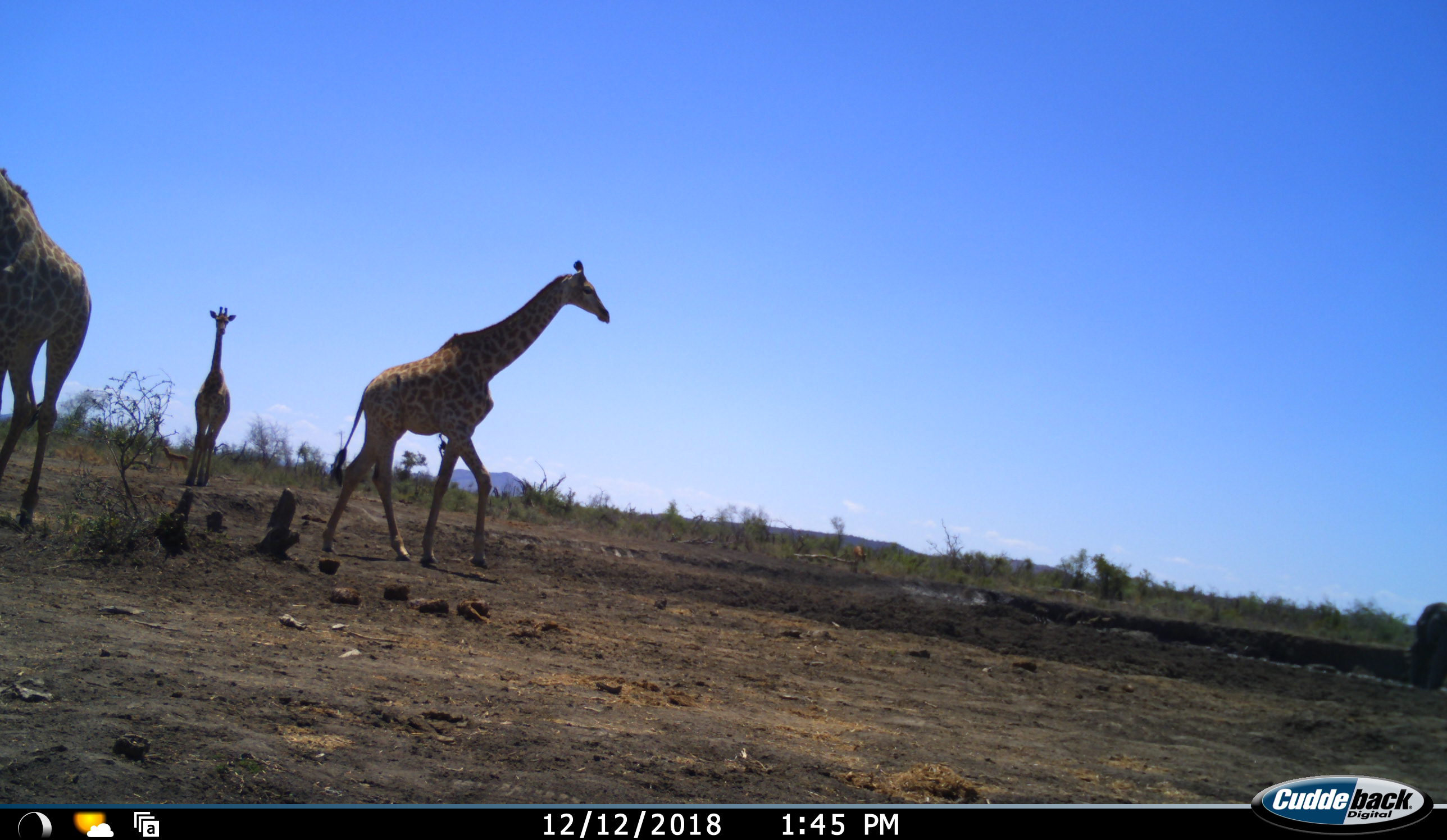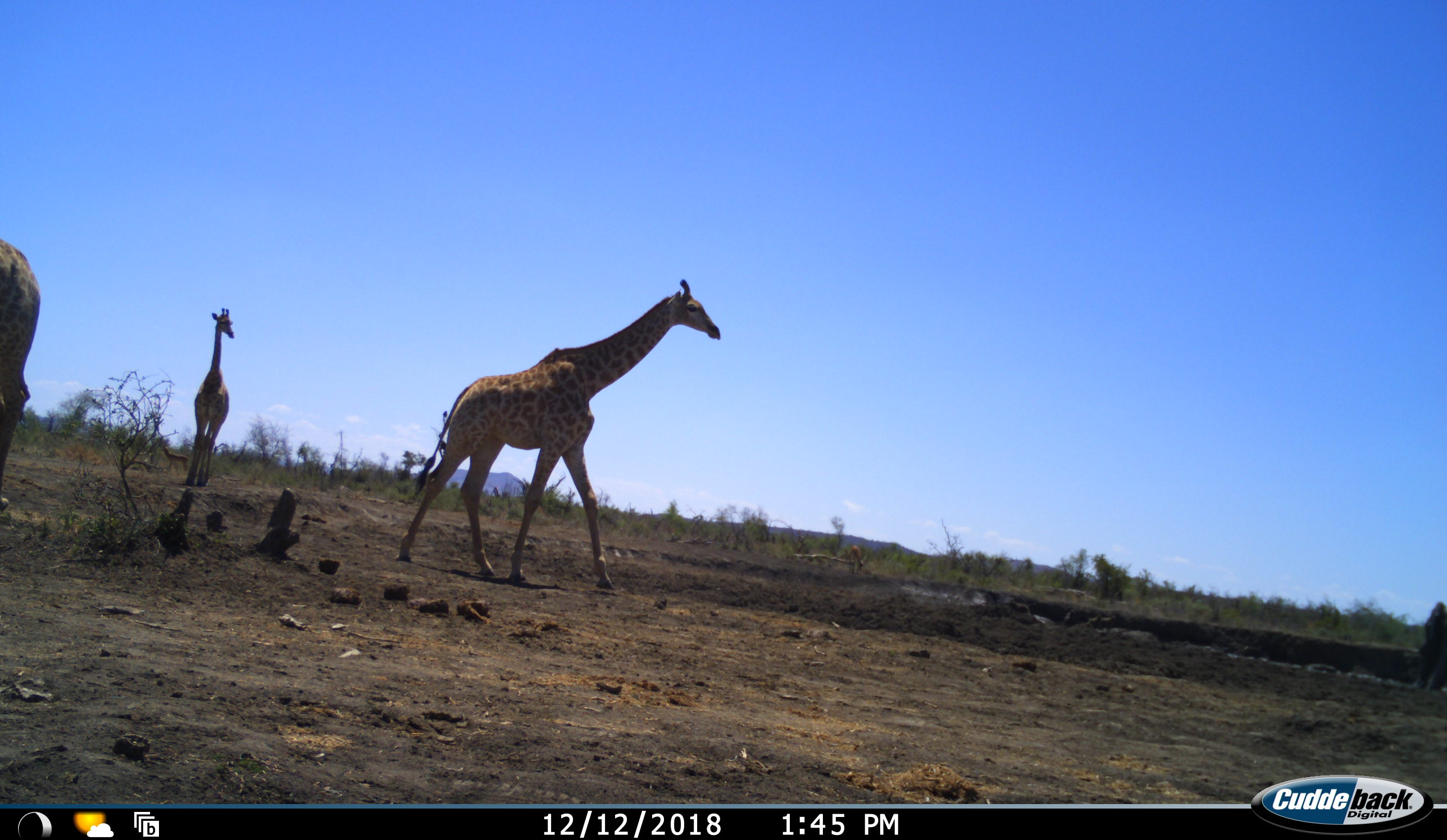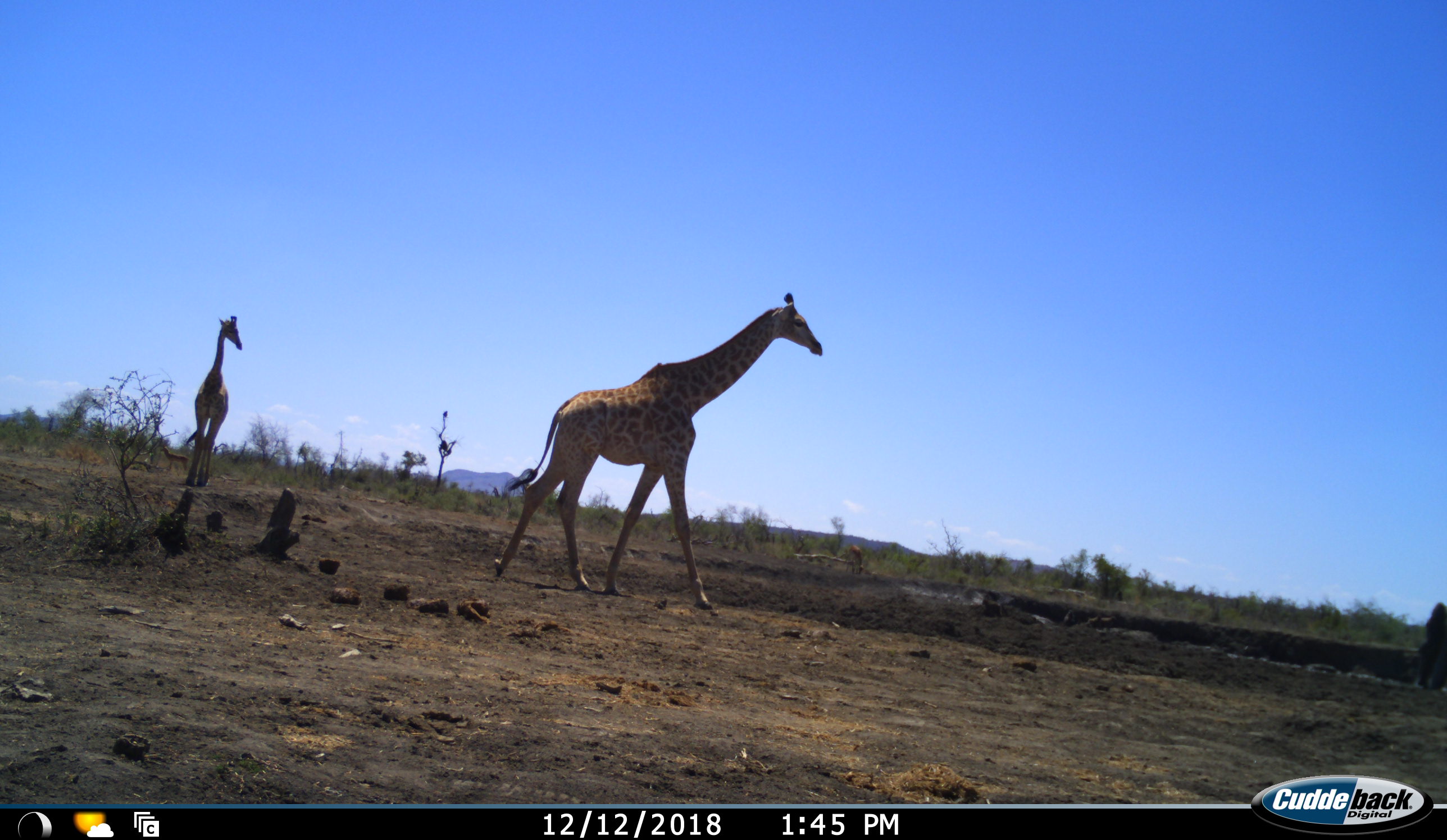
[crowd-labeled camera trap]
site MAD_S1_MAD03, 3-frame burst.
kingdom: Animalia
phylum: Chordata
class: Mammalia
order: Artiodactyla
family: Giraffidae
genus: Giraffa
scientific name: Giraffa camelopardalis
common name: giraffe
Giraffe (Giraffa camelopardalis), count 3. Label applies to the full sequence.